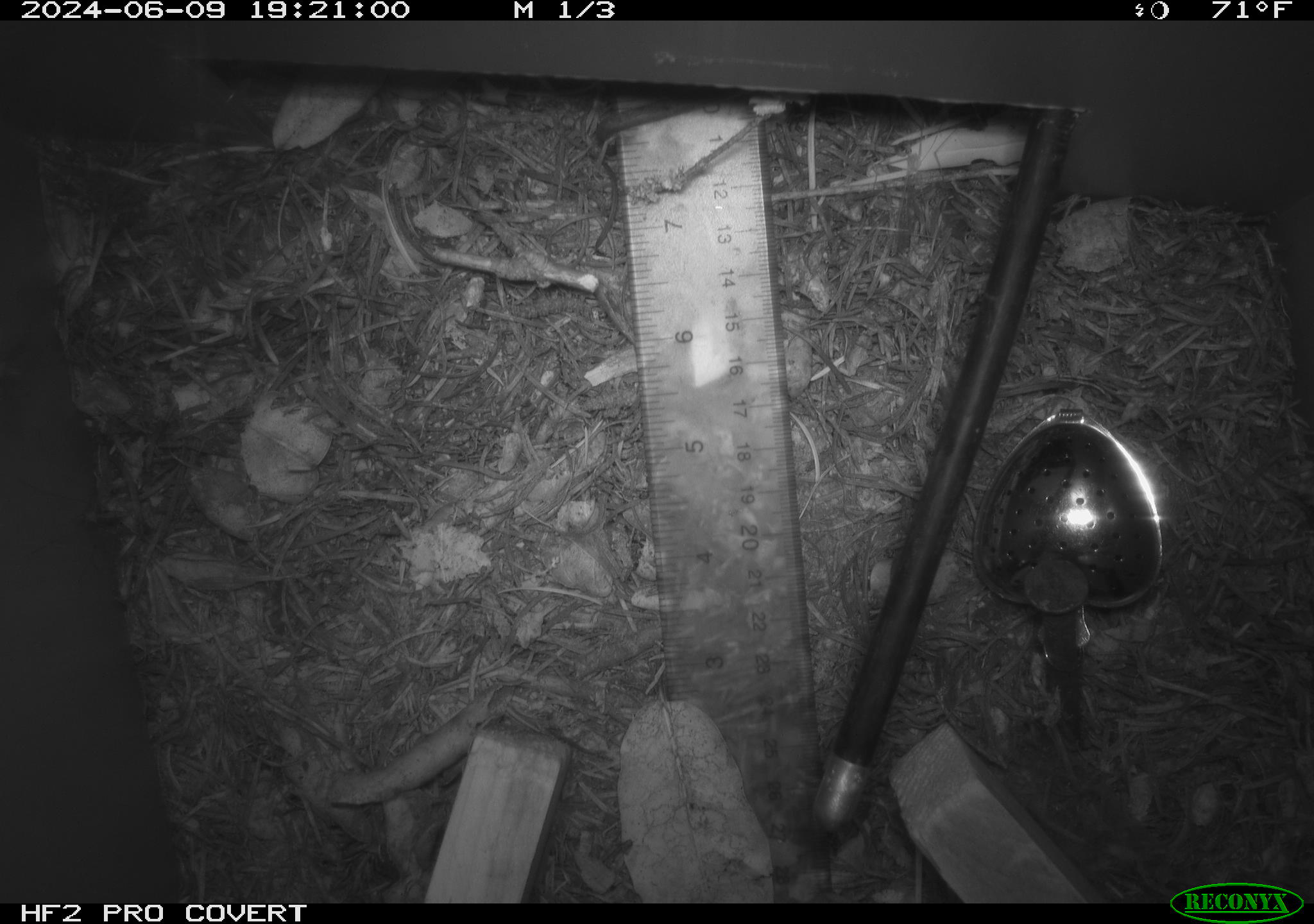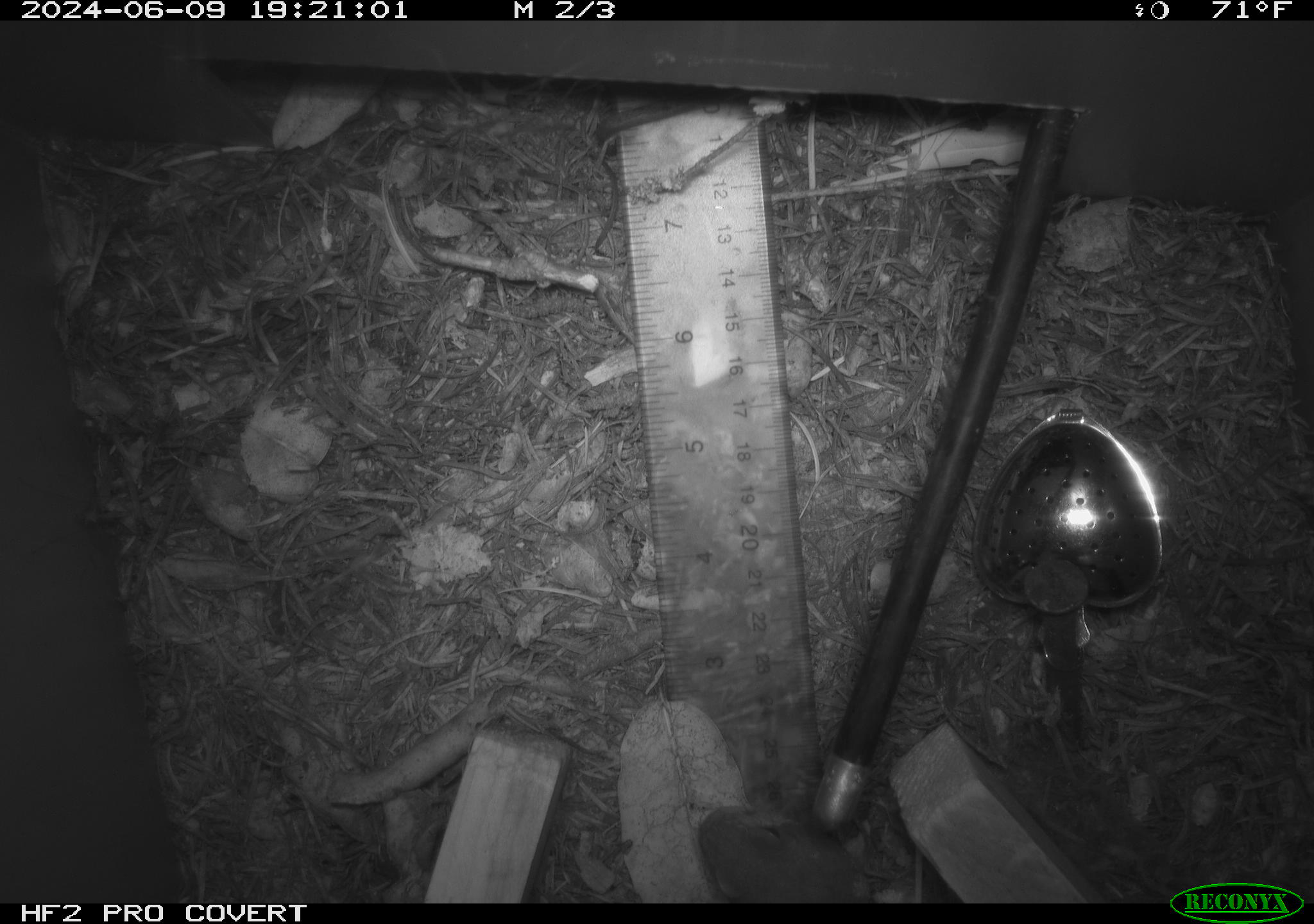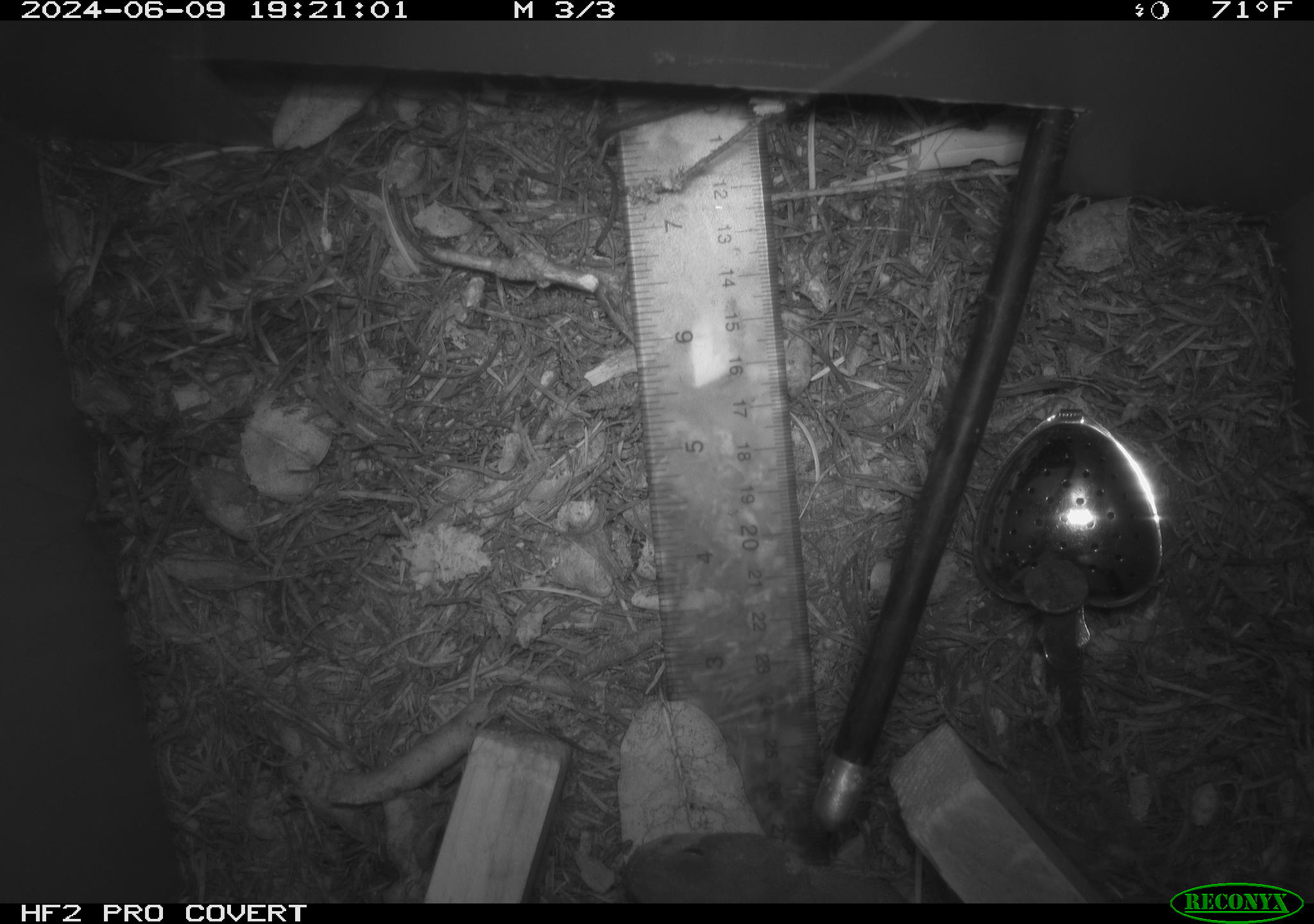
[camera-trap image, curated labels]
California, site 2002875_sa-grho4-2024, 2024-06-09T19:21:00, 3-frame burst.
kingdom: Animalia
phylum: Chordata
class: Reptilia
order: Squamata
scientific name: Squamata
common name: lizards and snakes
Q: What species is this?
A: Lizards and snakes (Squamata).